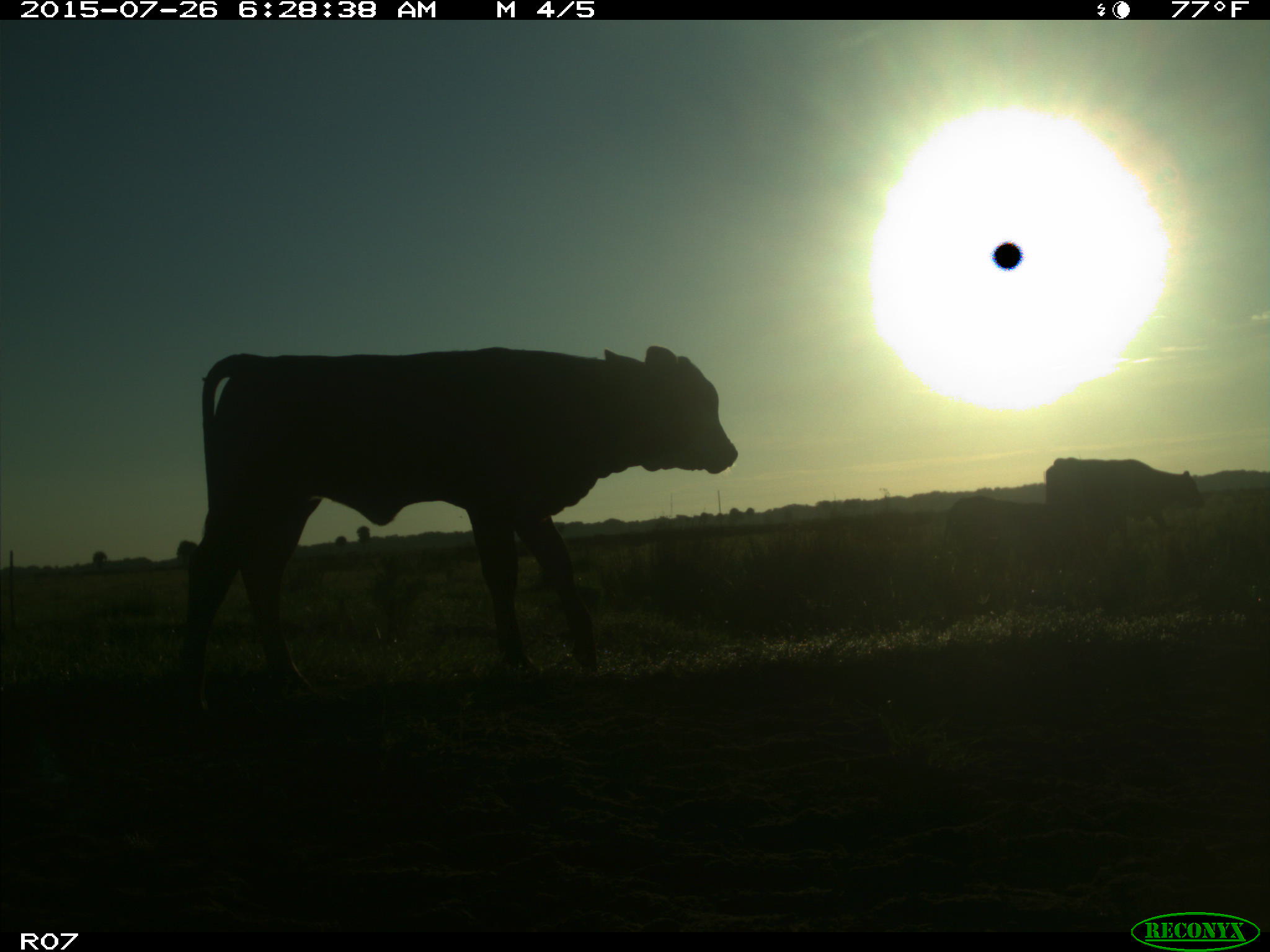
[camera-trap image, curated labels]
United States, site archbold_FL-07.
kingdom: Animalia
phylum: Chordata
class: Mammalia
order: Artiodactyla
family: Bovidae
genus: Bos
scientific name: Bos taurus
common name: domestic cow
Bos taurus (domestic cow).